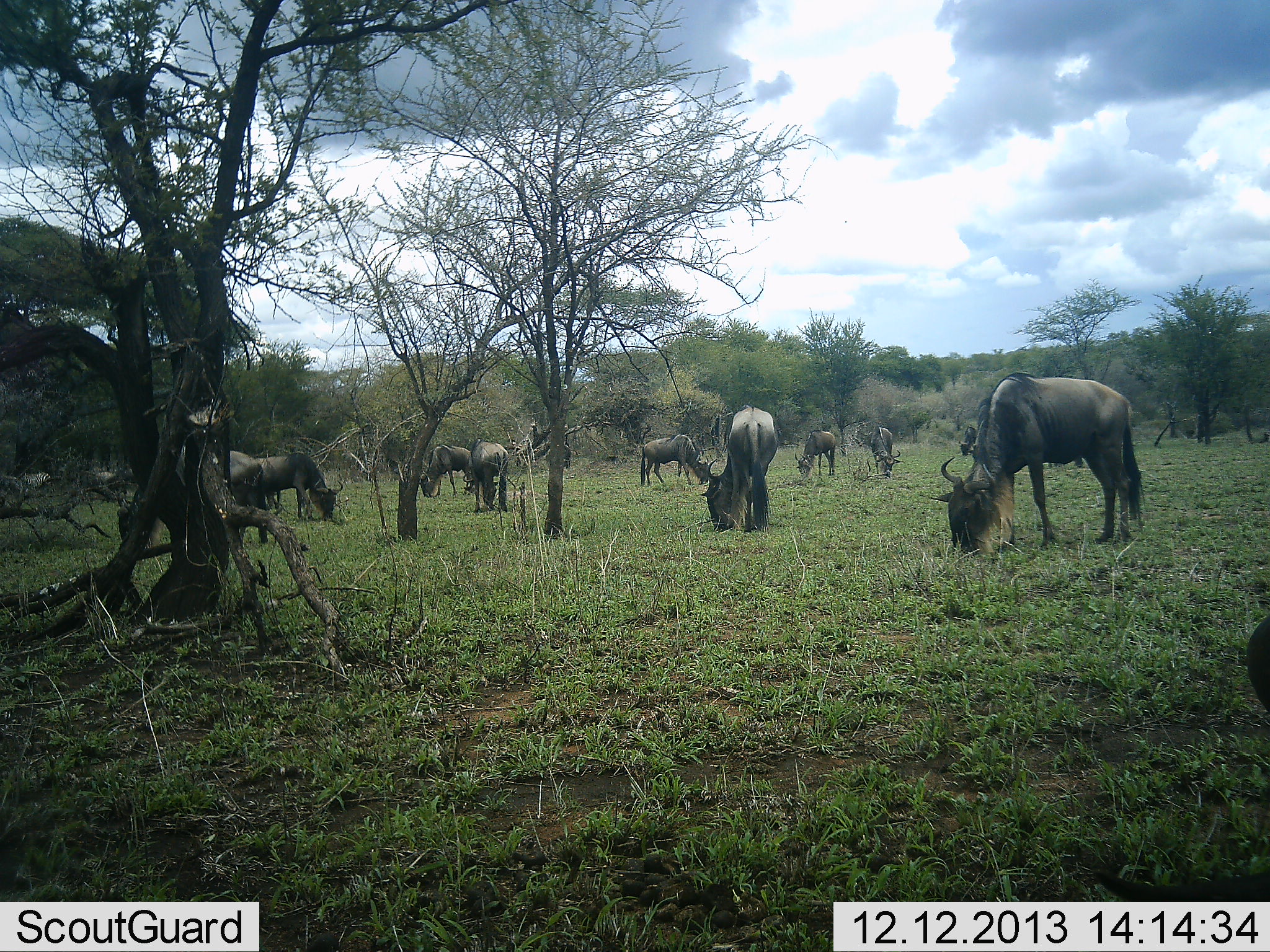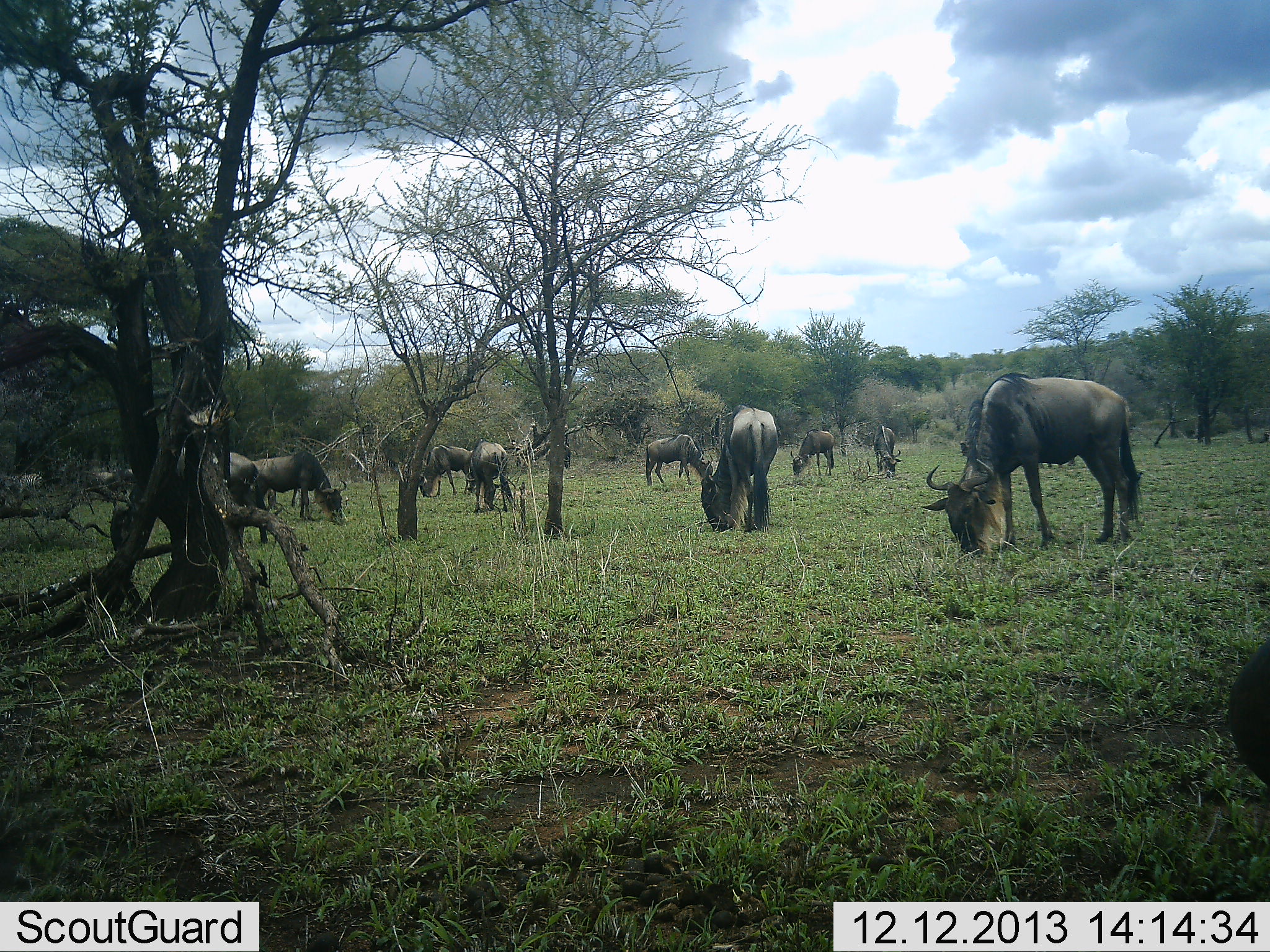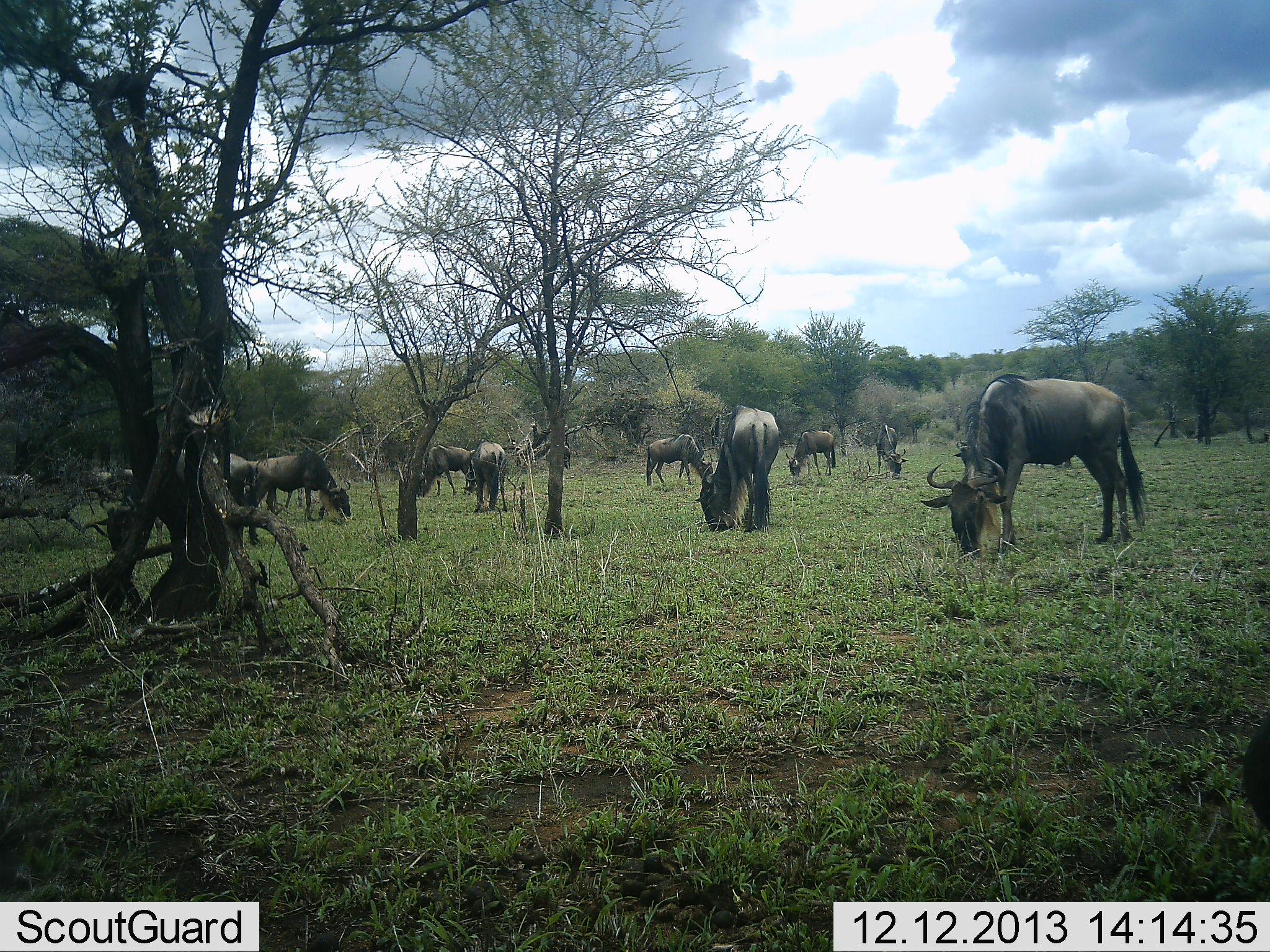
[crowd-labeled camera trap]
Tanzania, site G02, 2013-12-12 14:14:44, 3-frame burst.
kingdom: Animalia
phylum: Chordata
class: Mammalia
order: Artiodactyla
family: Bovidae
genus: Connochaetes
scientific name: Connochaetes taurinus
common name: blue wildebeest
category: wildebeest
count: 11-50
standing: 20%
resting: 0%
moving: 10%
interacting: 0%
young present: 0%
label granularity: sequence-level